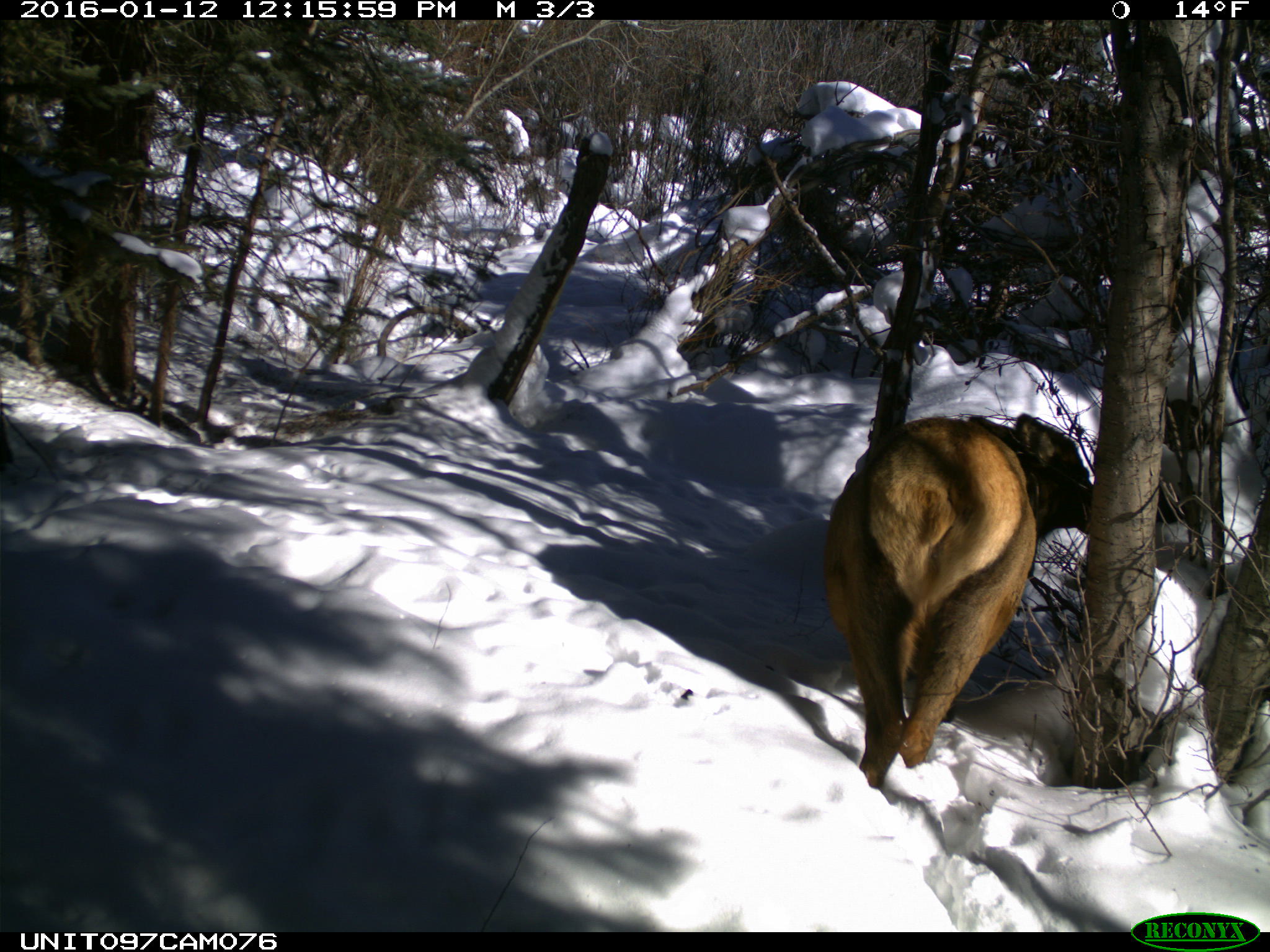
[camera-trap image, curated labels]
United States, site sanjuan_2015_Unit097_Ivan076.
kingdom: Animalia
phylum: Chordata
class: Mammalia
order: Artiodactyla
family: Cervidae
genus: Cervus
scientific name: Cervus elaphus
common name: red deer